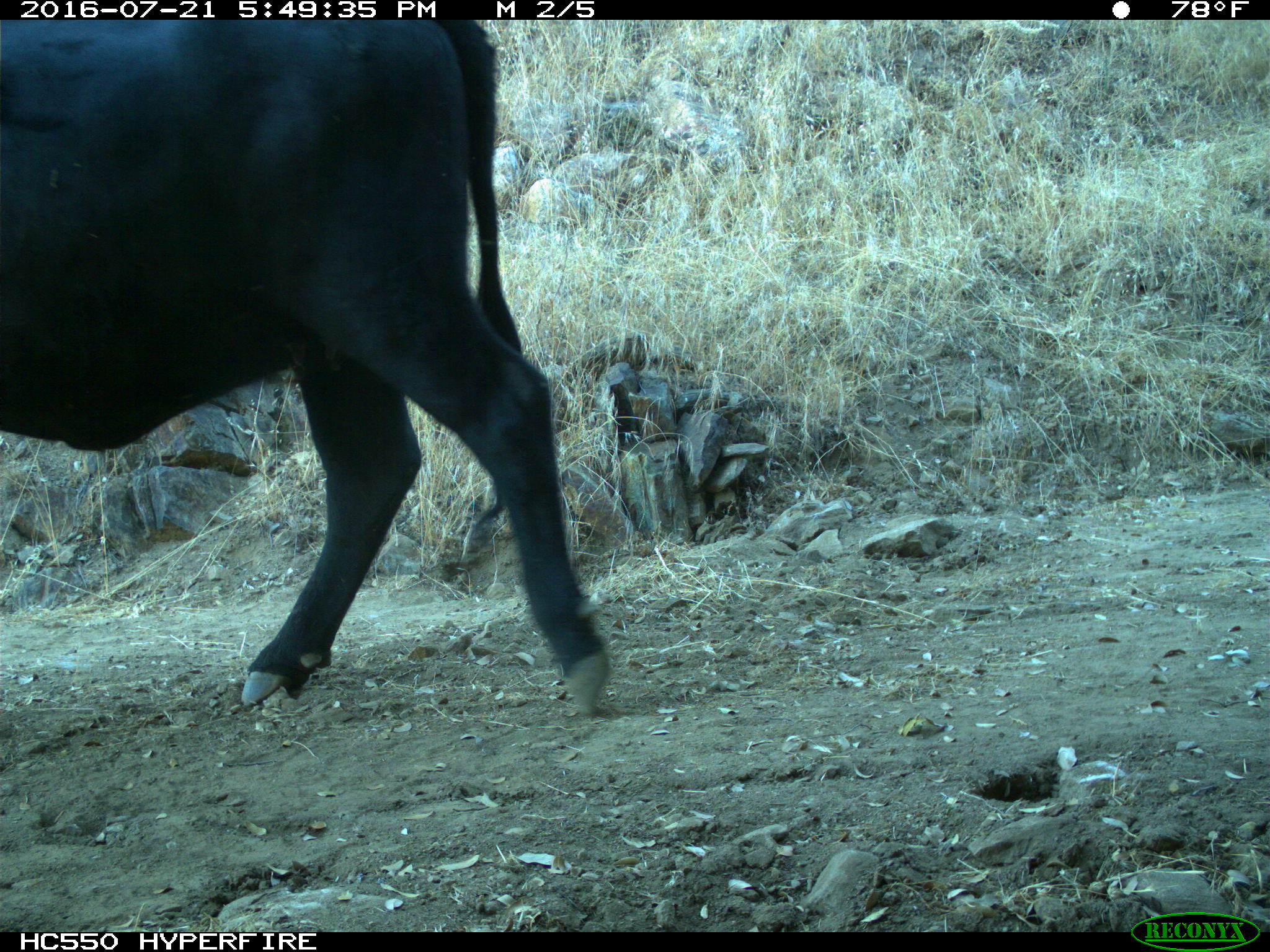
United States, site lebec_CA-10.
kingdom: Animalia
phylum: Chordata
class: Mammalia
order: Artiodactyla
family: Bovidae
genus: Bos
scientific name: Bos taurus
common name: domestic cow